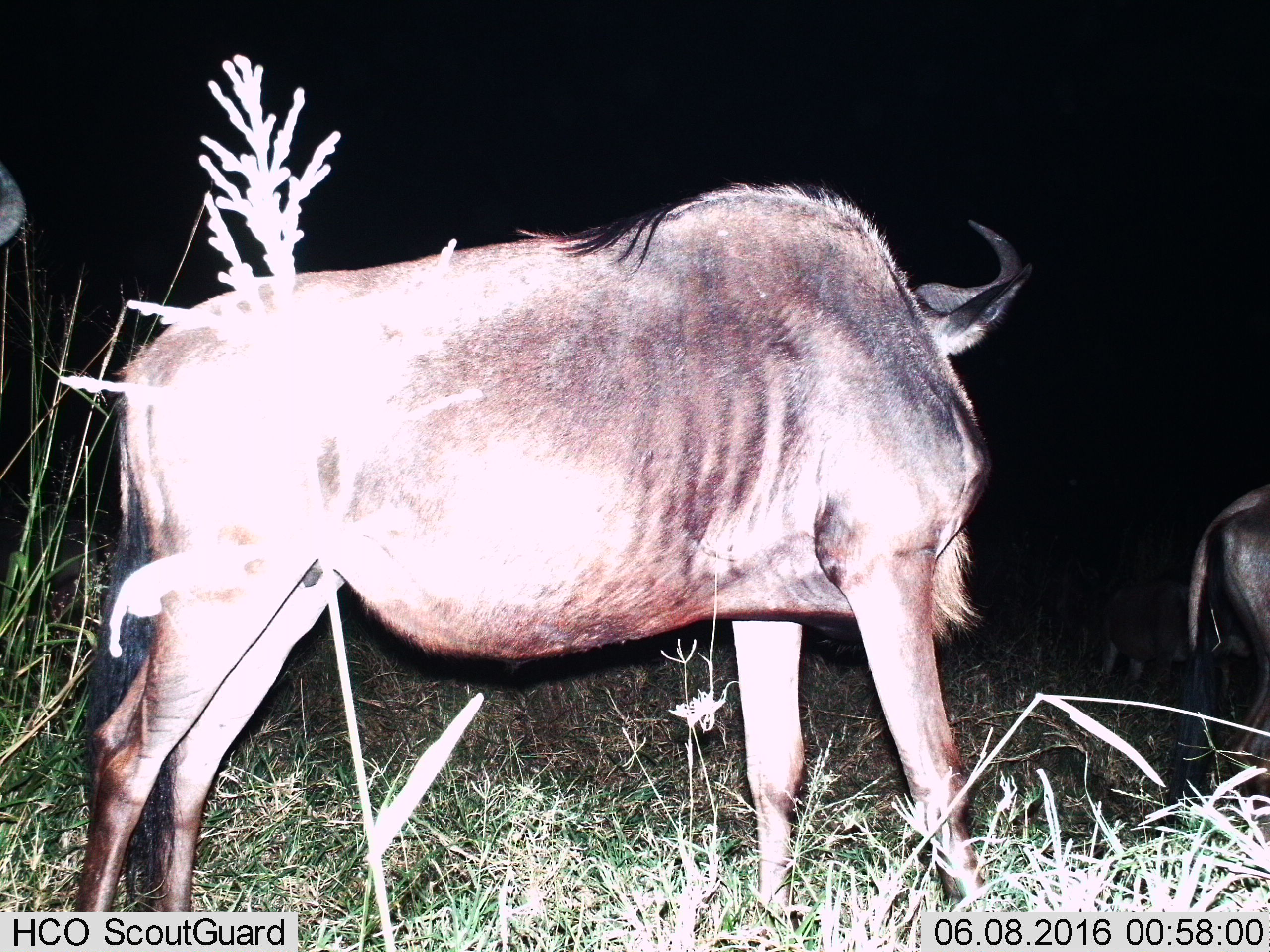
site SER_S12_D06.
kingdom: Animalia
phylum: Chordata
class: Mammalia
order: Artiodactyla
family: Bovidae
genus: Connochaetes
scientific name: Connochaetes taurinus taurinus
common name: blue wildebeest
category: wildebeestblue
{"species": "wildebeestblue (blue wildebeest) (Connochaetes taurinus taurinus)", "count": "3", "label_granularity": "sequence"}